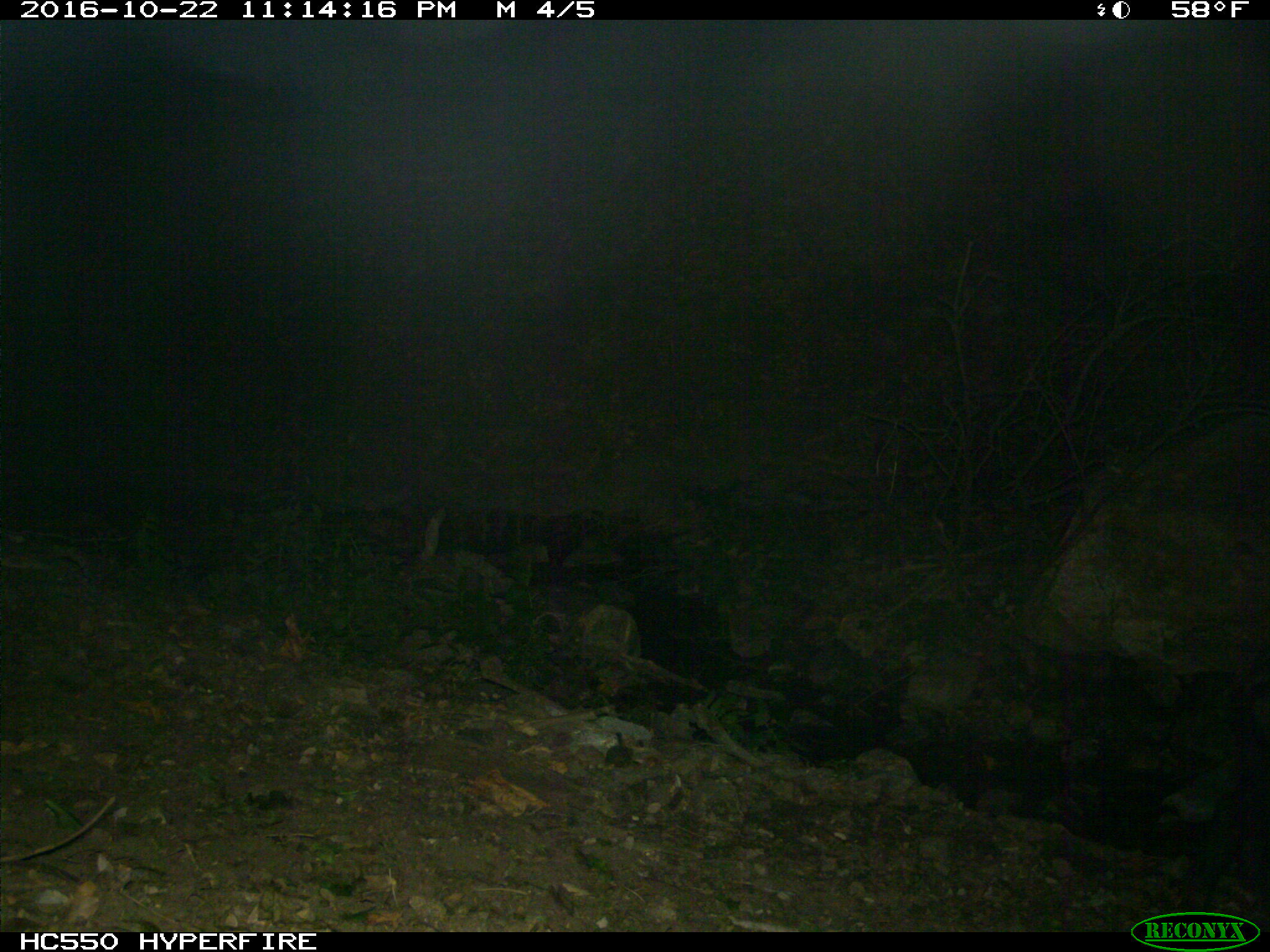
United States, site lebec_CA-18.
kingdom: Animalia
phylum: Chordata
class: Mammalia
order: Artiodactyla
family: Suidae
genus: Sus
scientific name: Sus scrofa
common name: wild boar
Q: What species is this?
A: Sus scrofa (wild boar).